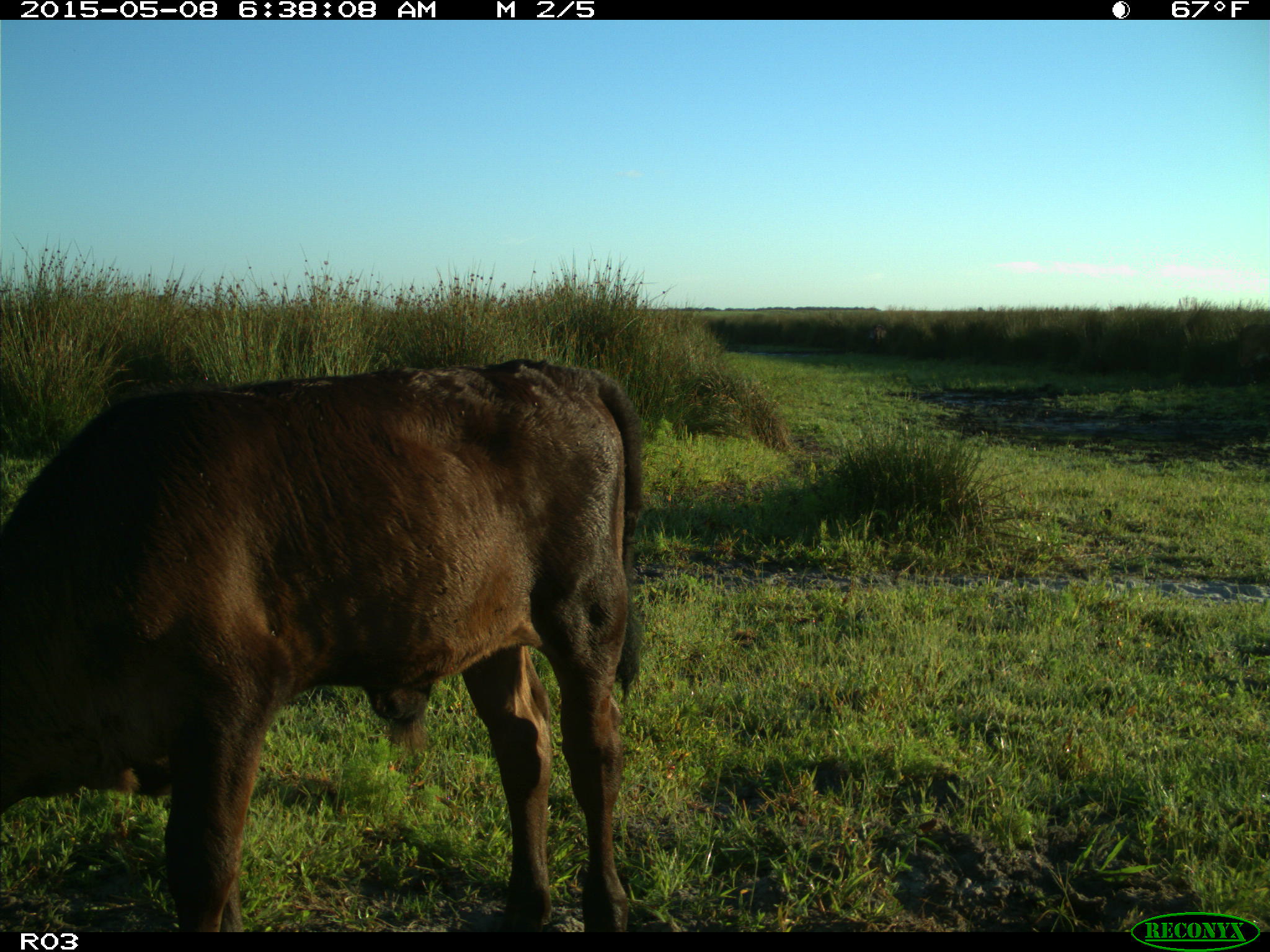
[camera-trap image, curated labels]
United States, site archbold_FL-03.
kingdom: Animalia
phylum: Chordata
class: Mammalia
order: Artiodactyla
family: Bovidae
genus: Bos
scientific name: Bos taurus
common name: domestic cow